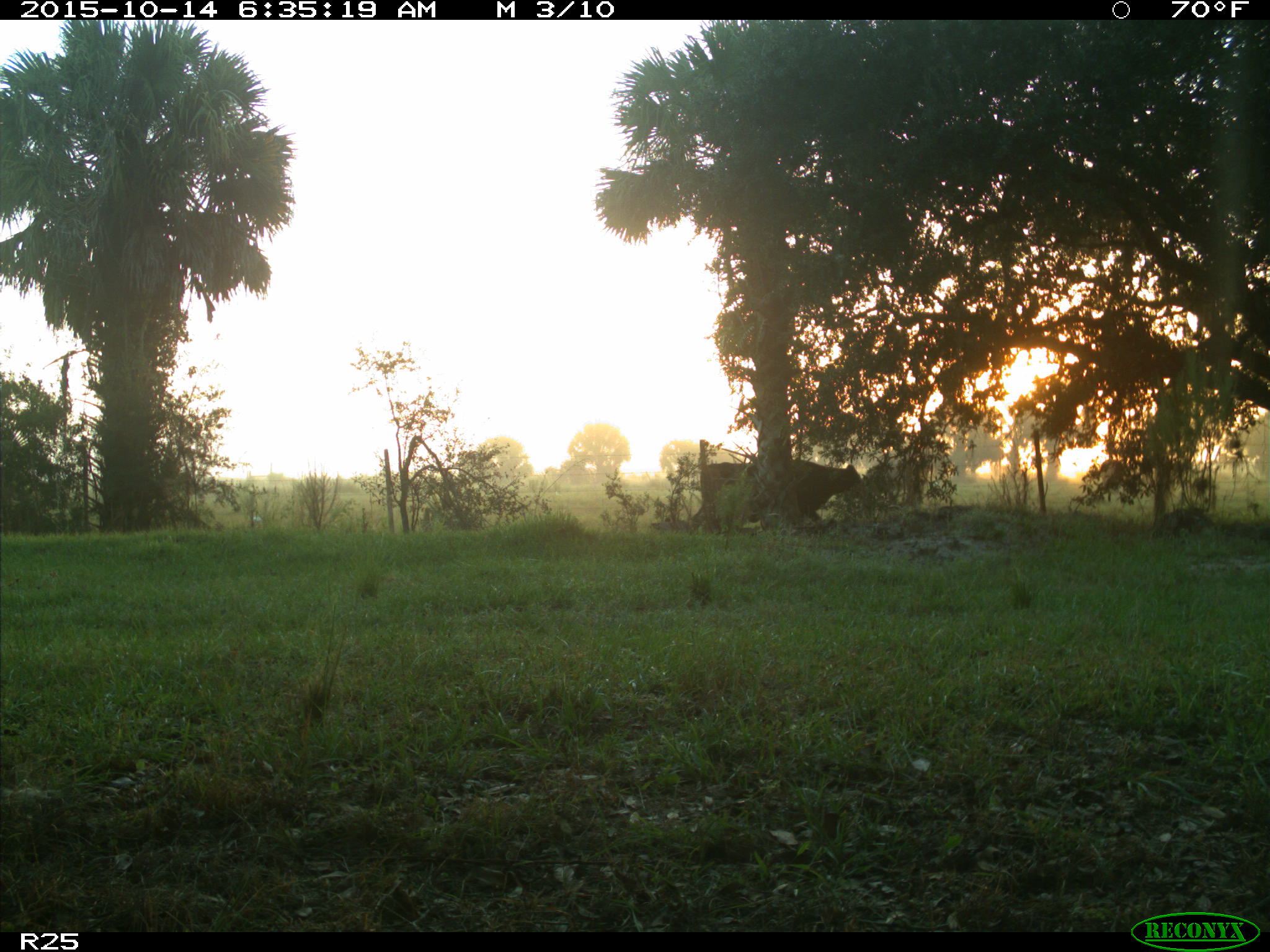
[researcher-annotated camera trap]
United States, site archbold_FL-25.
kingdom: Animalia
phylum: Chordata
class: Mammalia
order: Artiodactyla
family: Bovidae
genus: Bos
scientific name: Bos taurus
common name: domestic cow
Bos taurus (domestic cow).